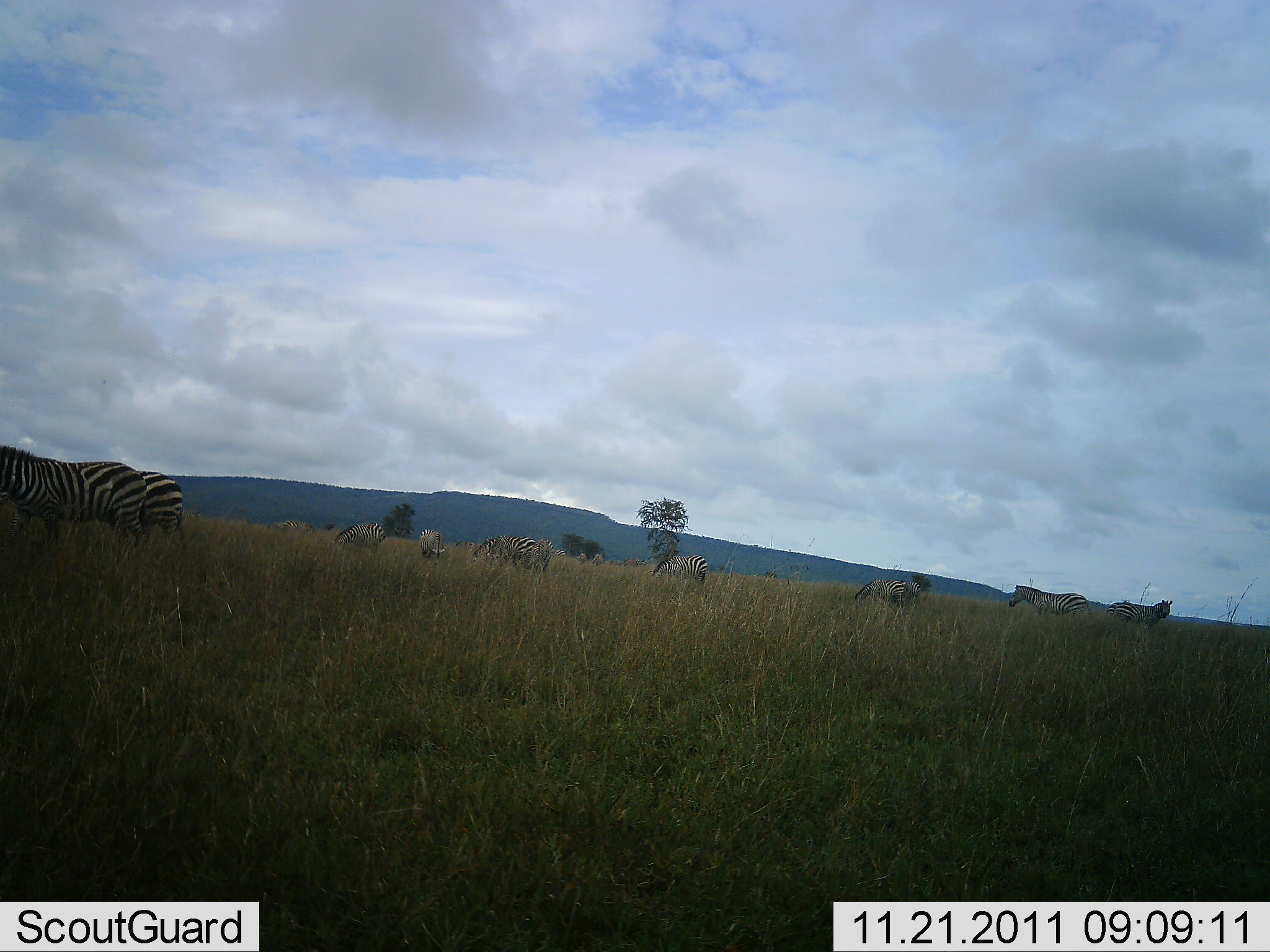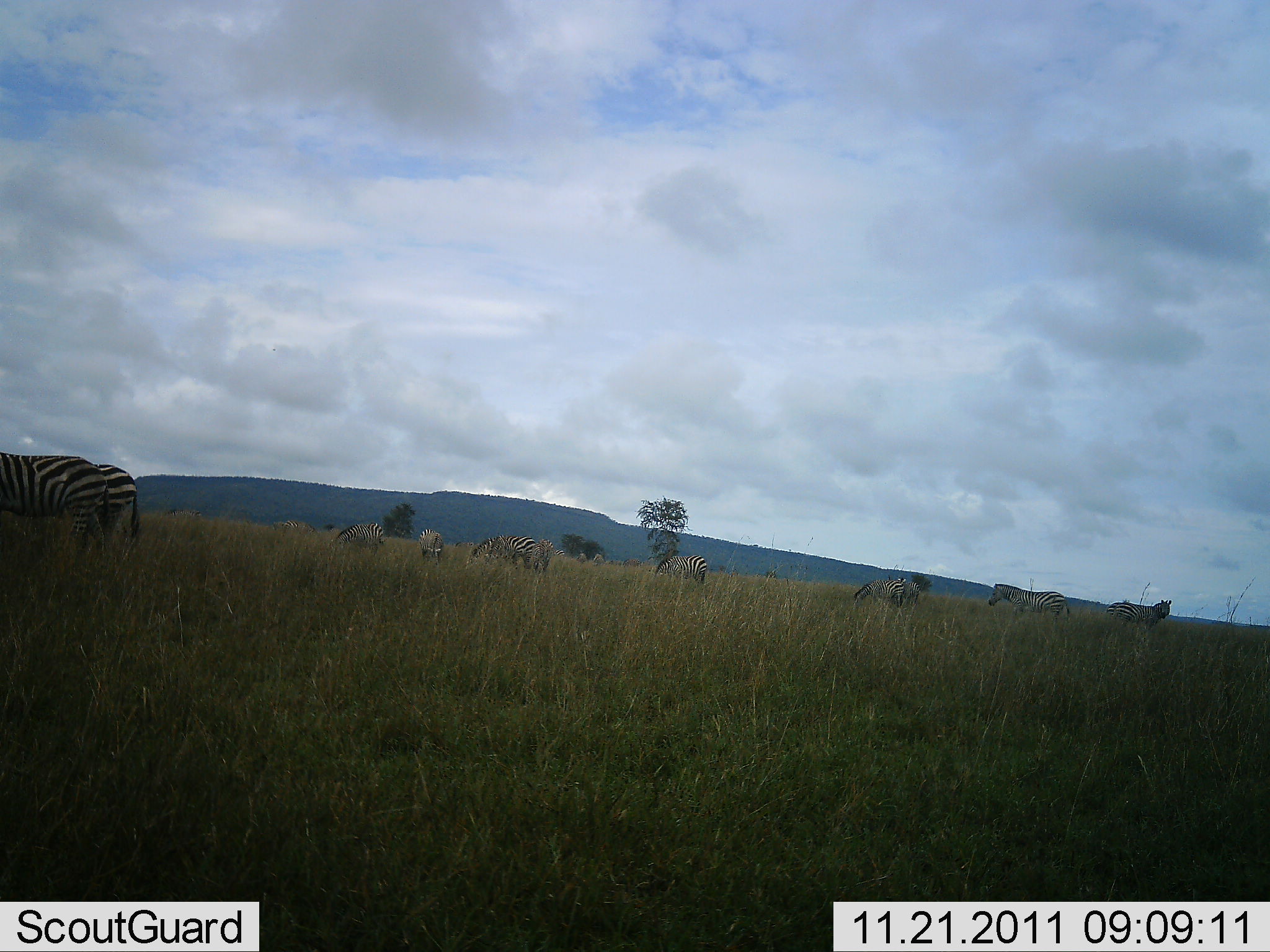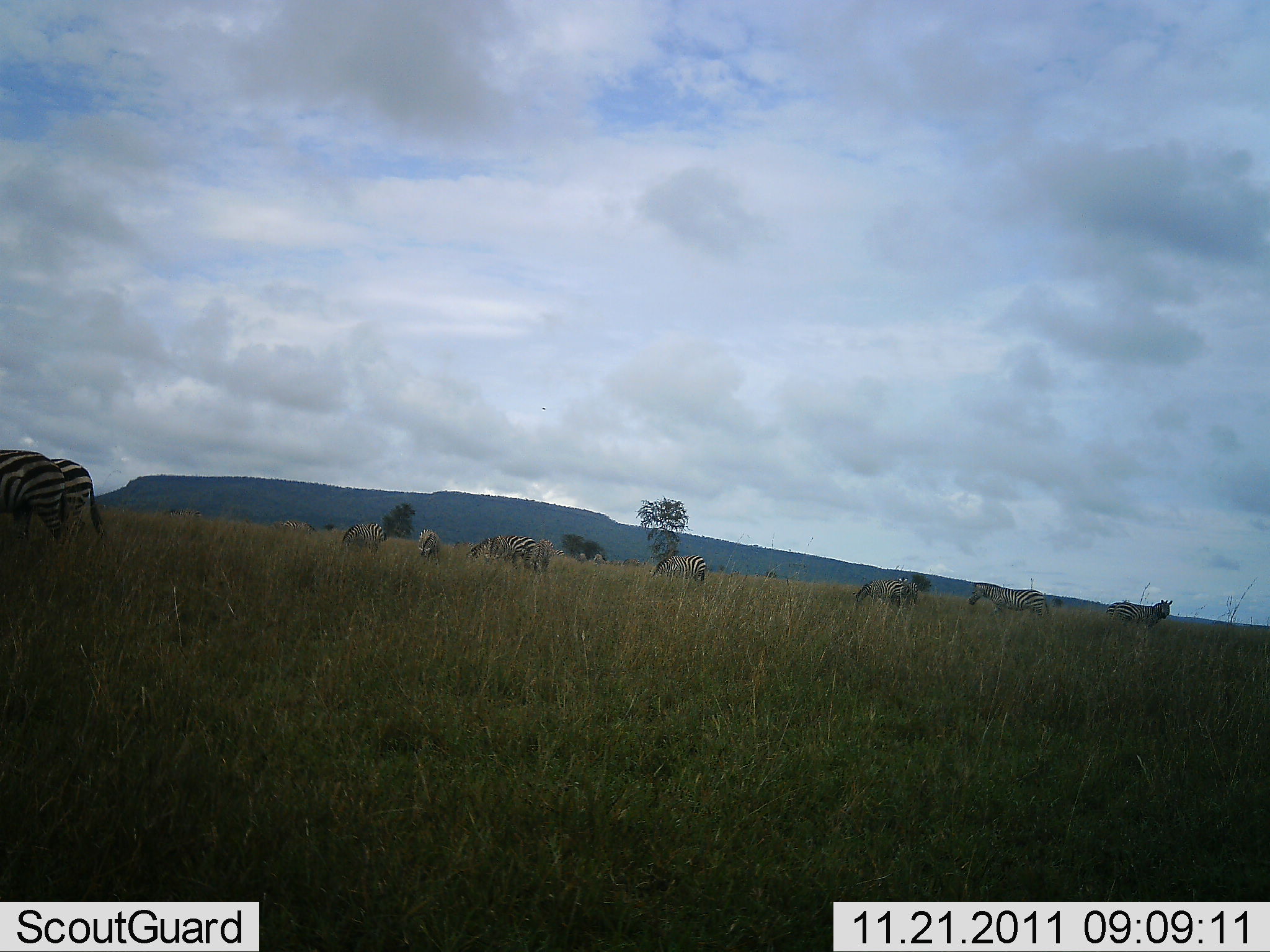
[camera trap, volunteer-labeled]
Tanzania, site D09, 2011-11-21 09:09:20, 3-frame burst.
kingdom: Animalia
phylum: Chordata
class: Mammalia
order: Perissodactyla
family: Equidae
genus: Equus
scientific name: Equus quagga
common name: plains zebra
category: zebra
Zebra (plains zebra) (Equus quagga), count 10. Behavior (volunteer vote fractions): standing 27%, resting 18%, moving 36%, interacting 9%. Young present (vote fraction): 0%. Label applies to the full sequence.